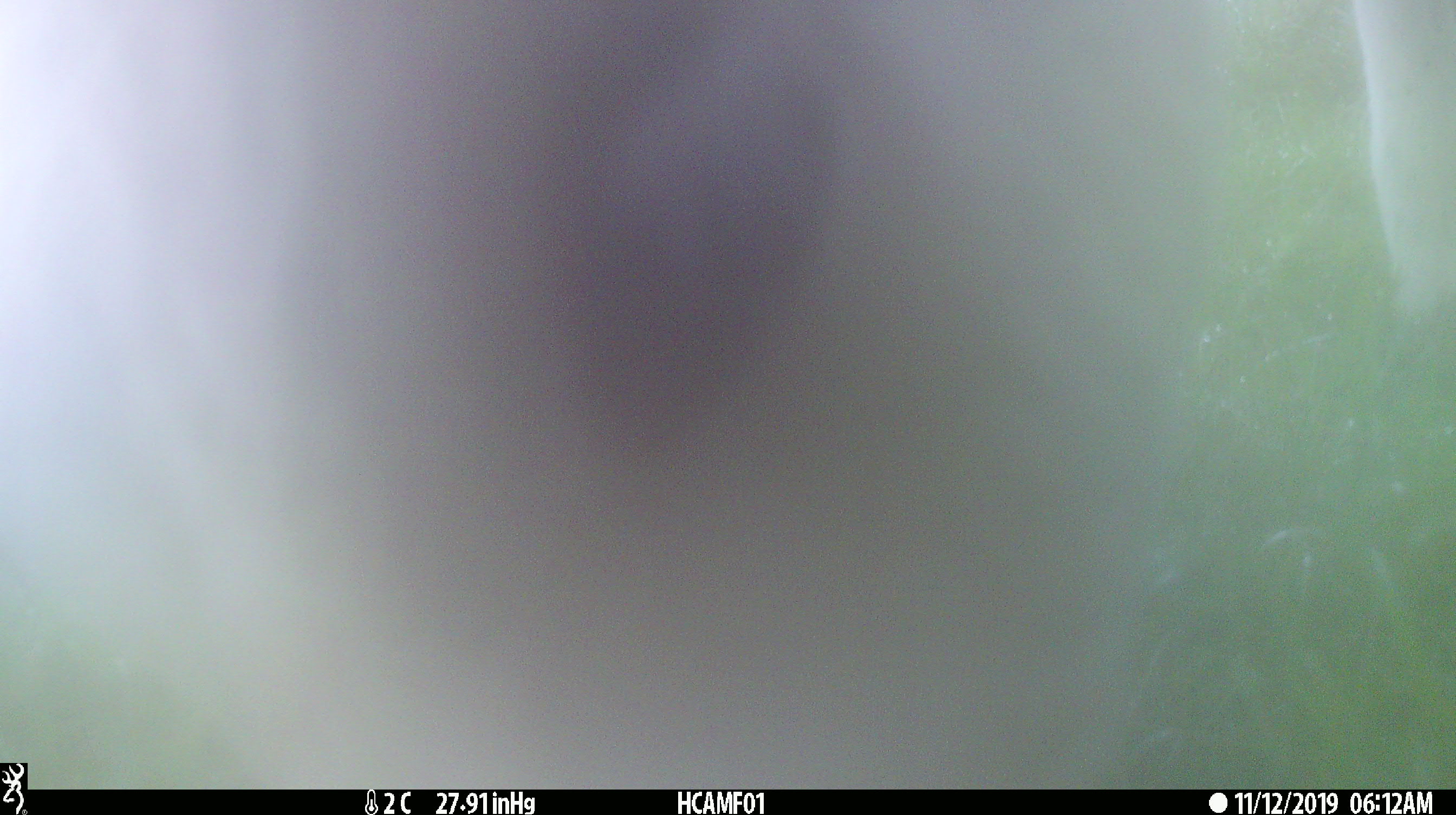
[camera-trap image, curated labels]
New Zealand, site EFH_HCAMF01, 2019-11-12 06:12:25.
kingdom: Animalia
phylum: Chordata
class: Mammalia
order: Artiodactyla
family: Bovidae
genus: Bos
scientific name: Bos taurus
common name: domestic cow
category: cow